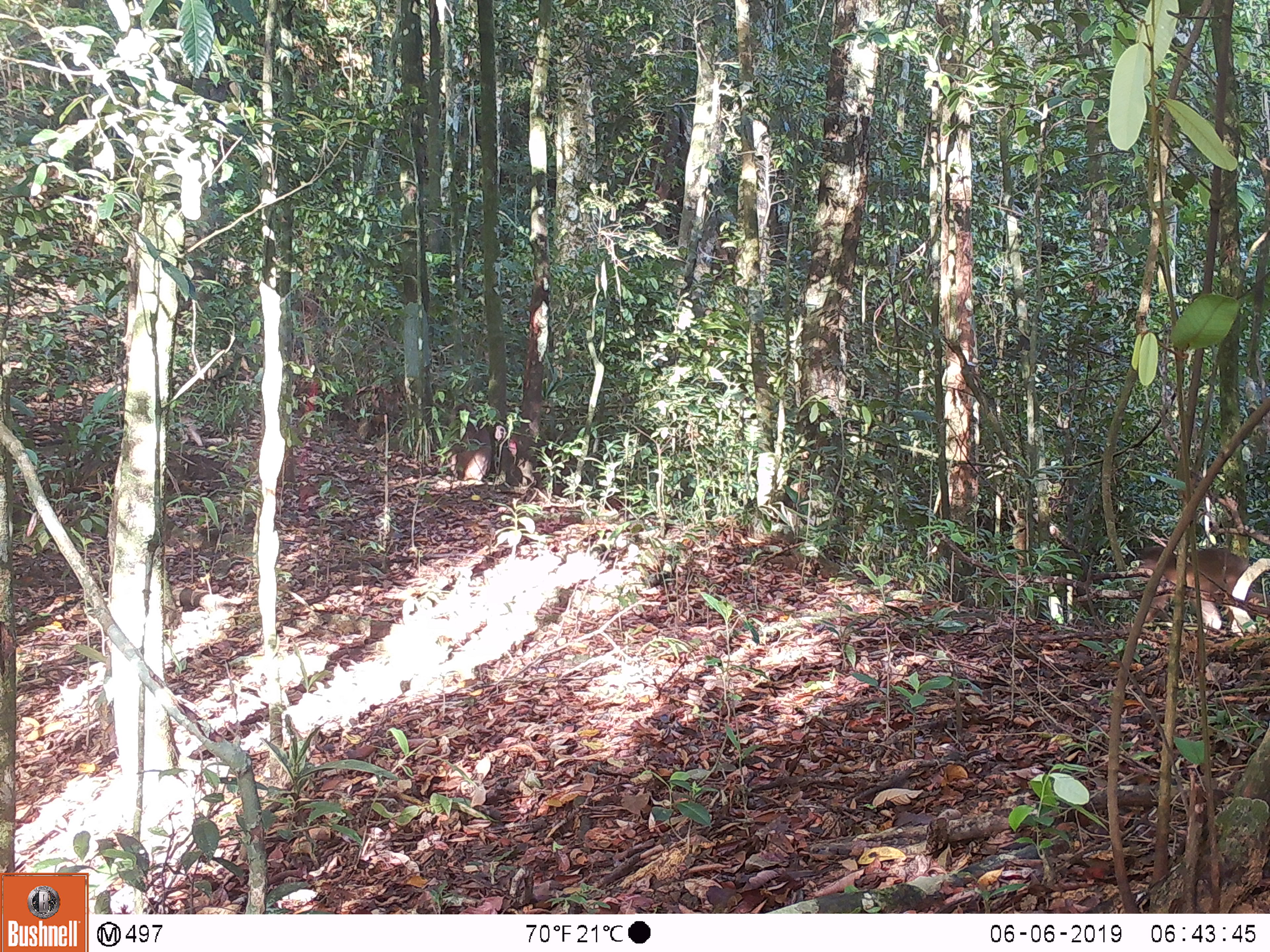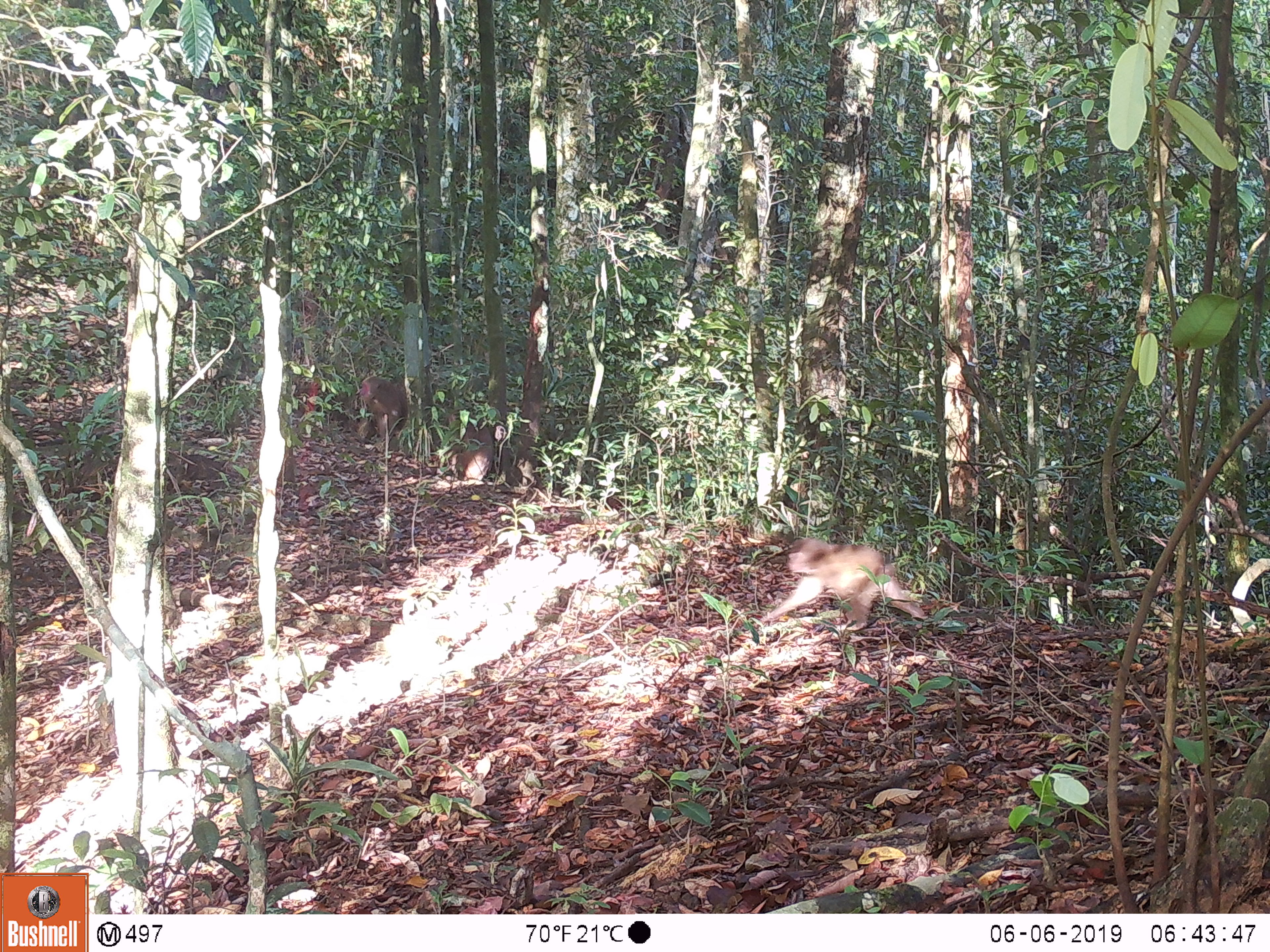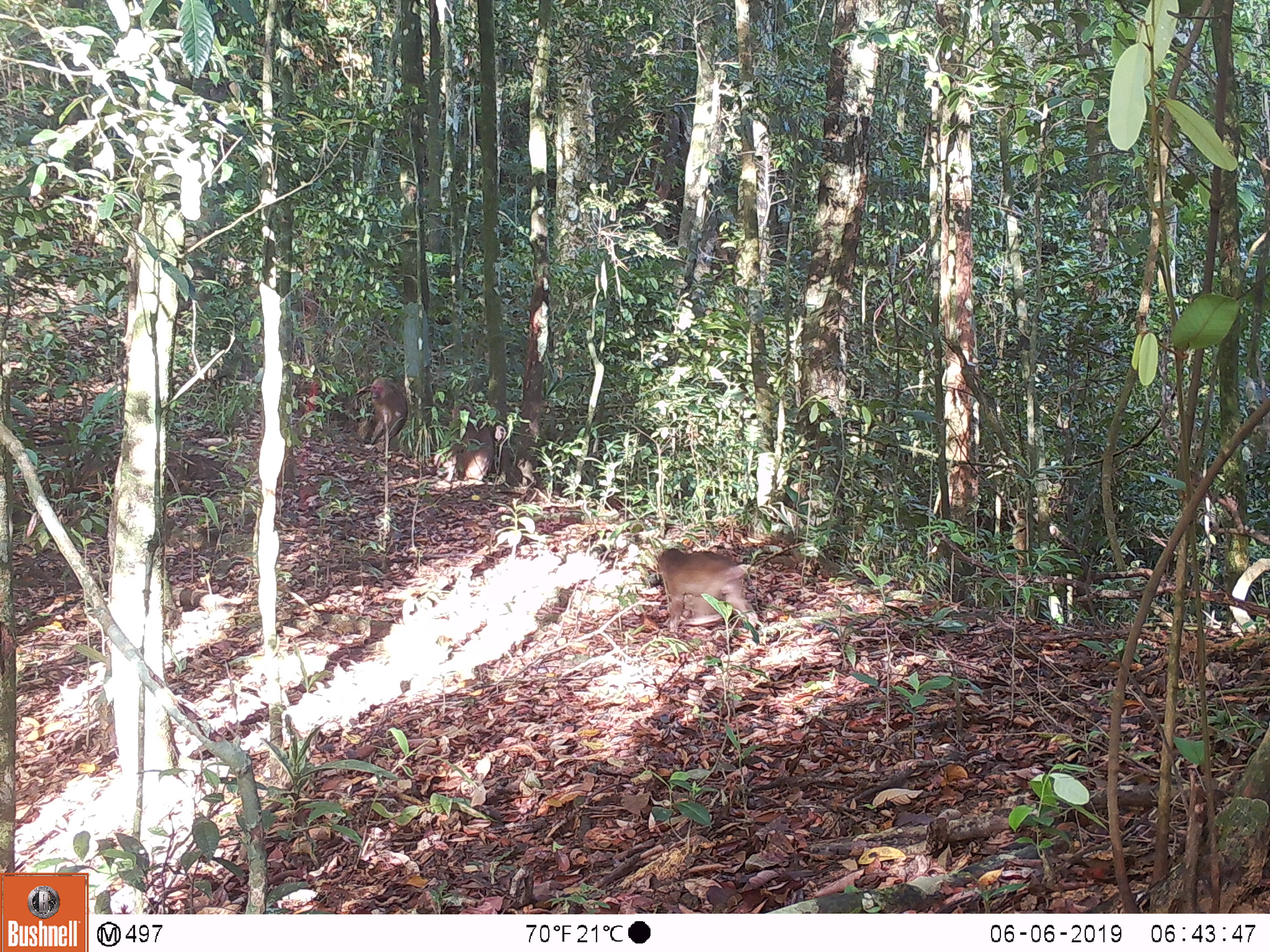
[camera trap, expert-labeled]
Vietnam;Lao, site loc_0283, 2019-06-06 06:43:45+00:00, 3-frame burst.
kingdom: Animalia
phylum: Chordata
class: Mammalia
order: Primates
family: Cercopithecidae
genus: Macaca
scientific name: Macaca arctoides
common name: stump-tailed macaque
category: stump tailed macaque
Stump tailed macaque (stump-tailed macaque) (Macaca arctoides). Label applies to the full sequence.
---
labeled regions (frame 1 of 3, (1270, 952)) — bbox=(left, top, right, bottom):
stump tailed macaque: bbox=(1134, 545, 1249, 629); bbox=(445, 403, 492, 480)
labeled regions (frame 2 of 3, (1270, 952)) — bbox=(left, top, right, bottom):
stump tailed macaque: bbox=(759, 538, 928, 630); bbox=(428, 407, 494, 480); bbox=(359, 375, 407, 438); bbox=(70, 320, 107, 348)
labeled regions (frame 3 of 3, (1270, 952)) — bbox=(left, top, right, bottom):
stump tailed macaque: bbox=(657, 548, 758, 633); bbox=(425, 403, 494, 480); bbox=(370, 375, 407, 444); bbox=(684, 597, 718, 618)